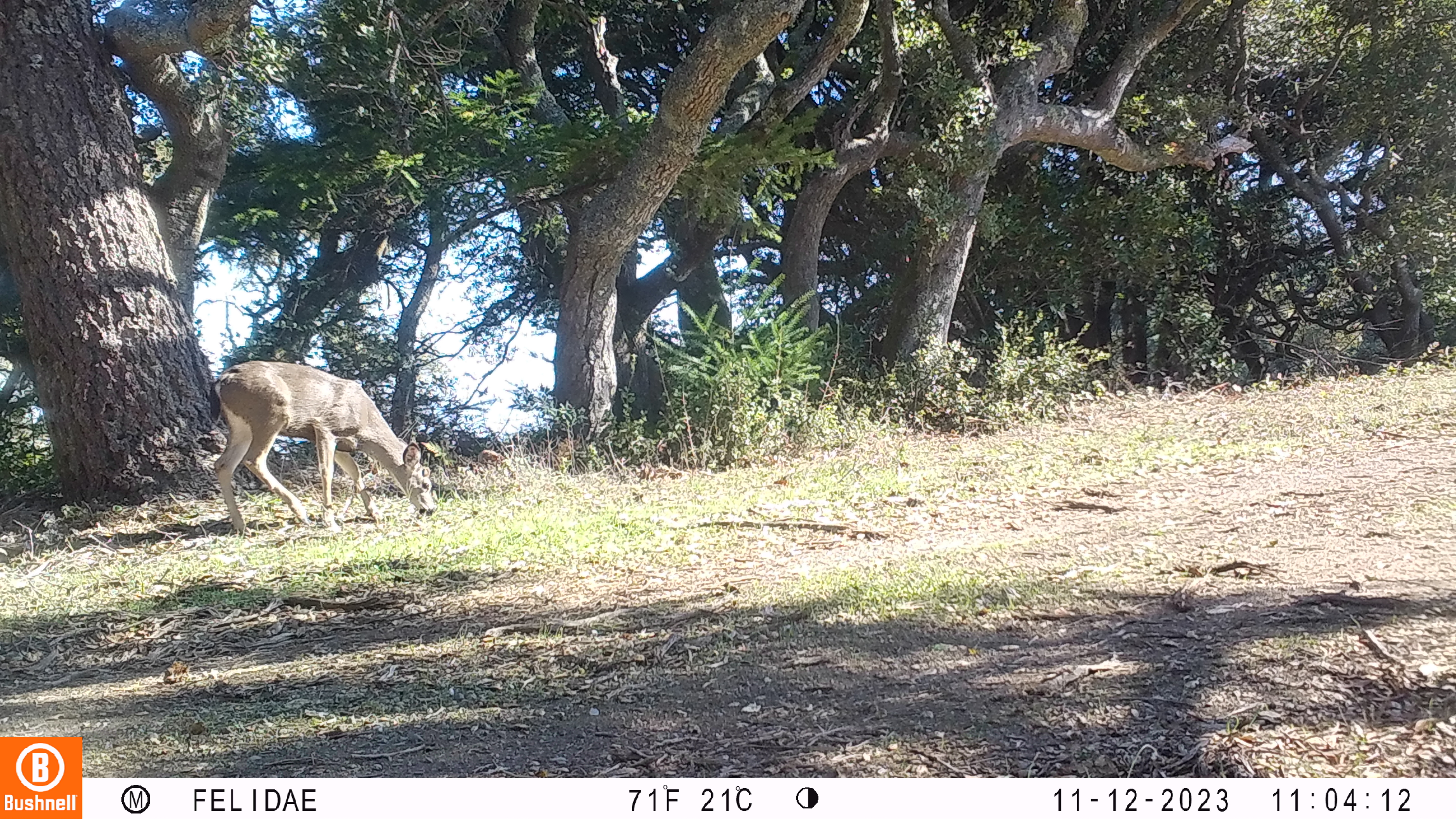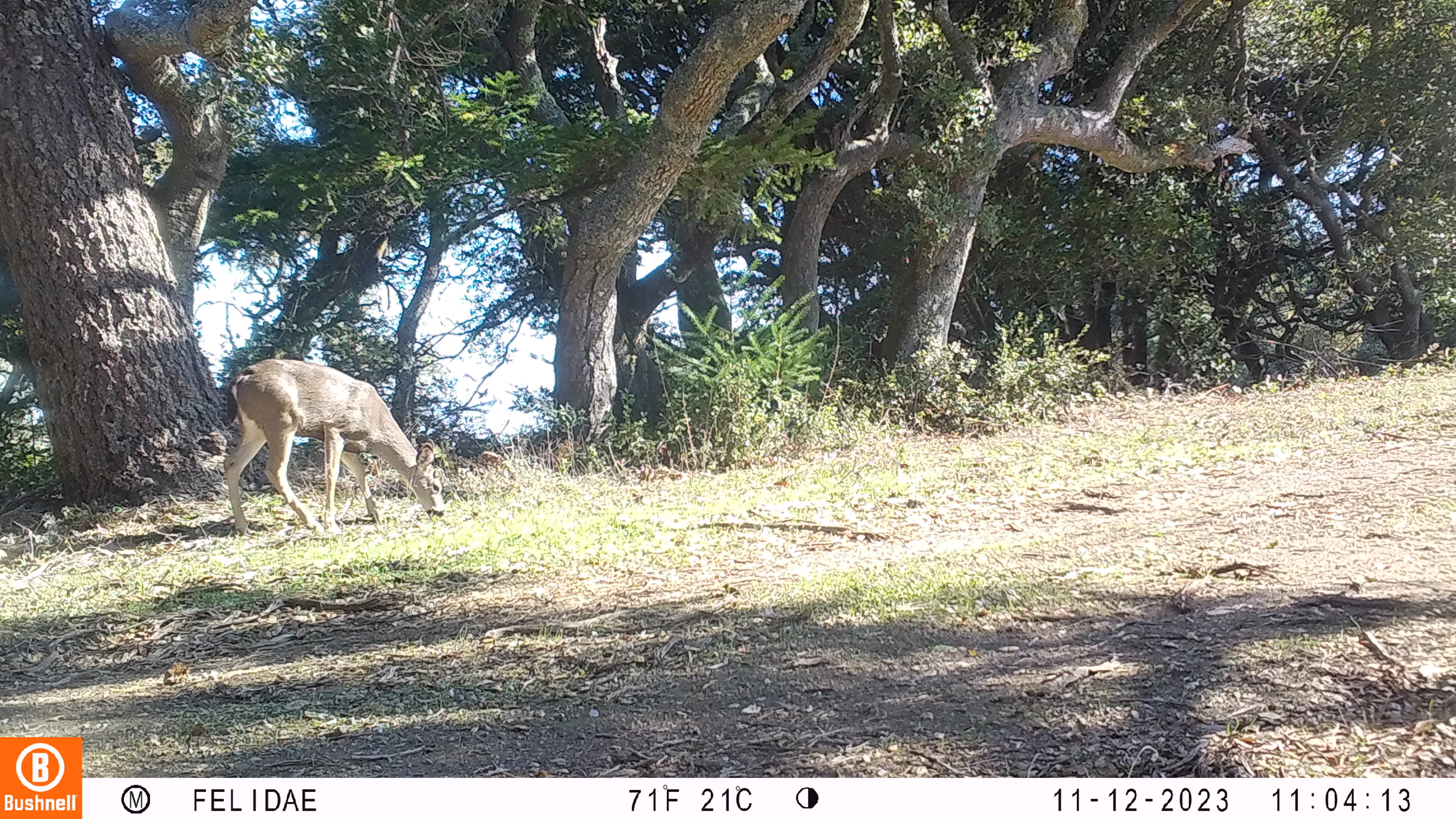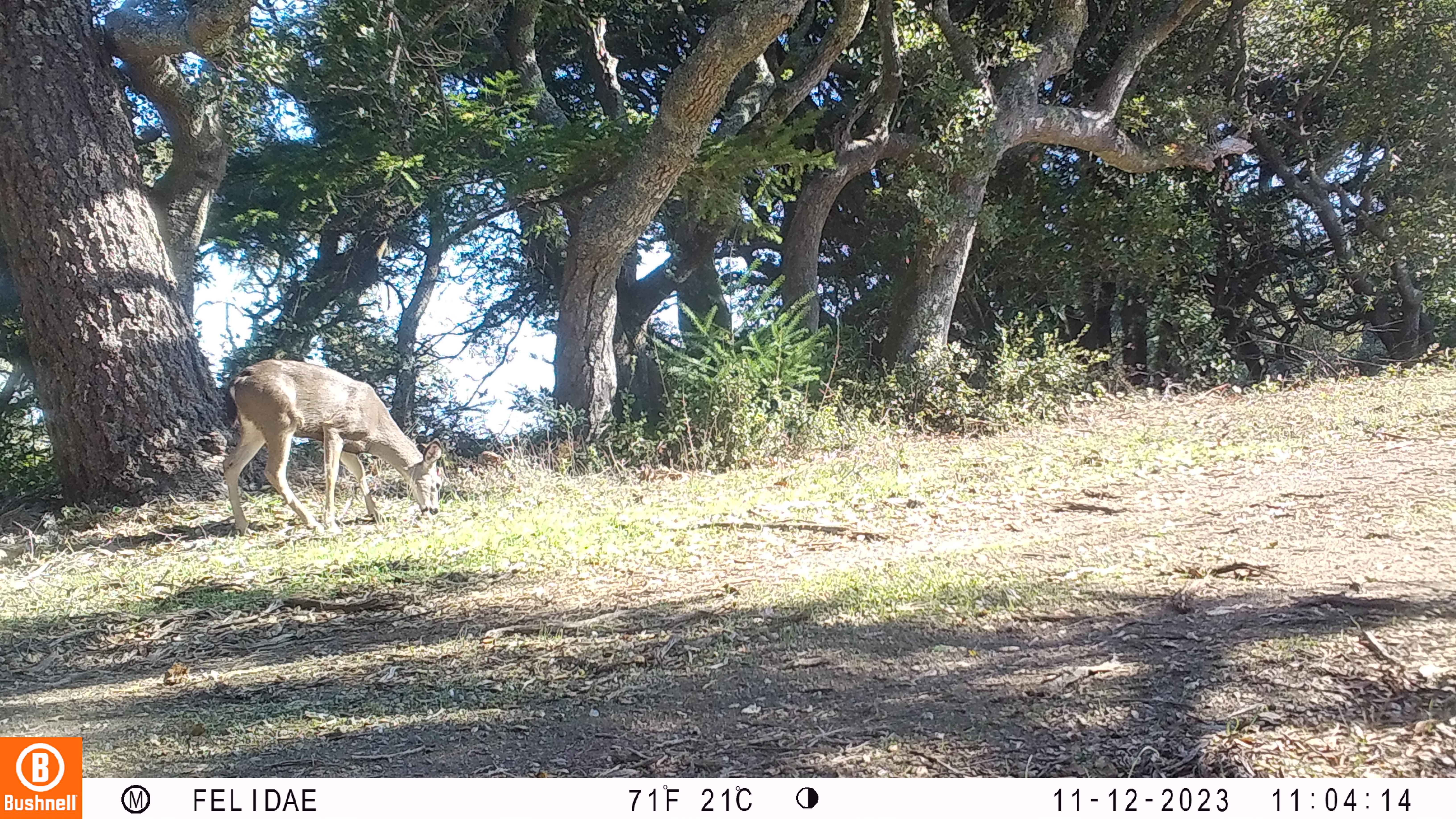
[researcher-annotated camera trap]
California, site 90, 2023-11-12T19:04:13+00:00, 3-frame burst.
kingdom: Animalia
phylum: Chordata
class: Mammalia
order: Artiodactyla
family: Cervidae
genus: Odocoileus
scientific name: Odocoileus hemionus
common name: mule deer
Mule deer (Odocoileus hemionus).